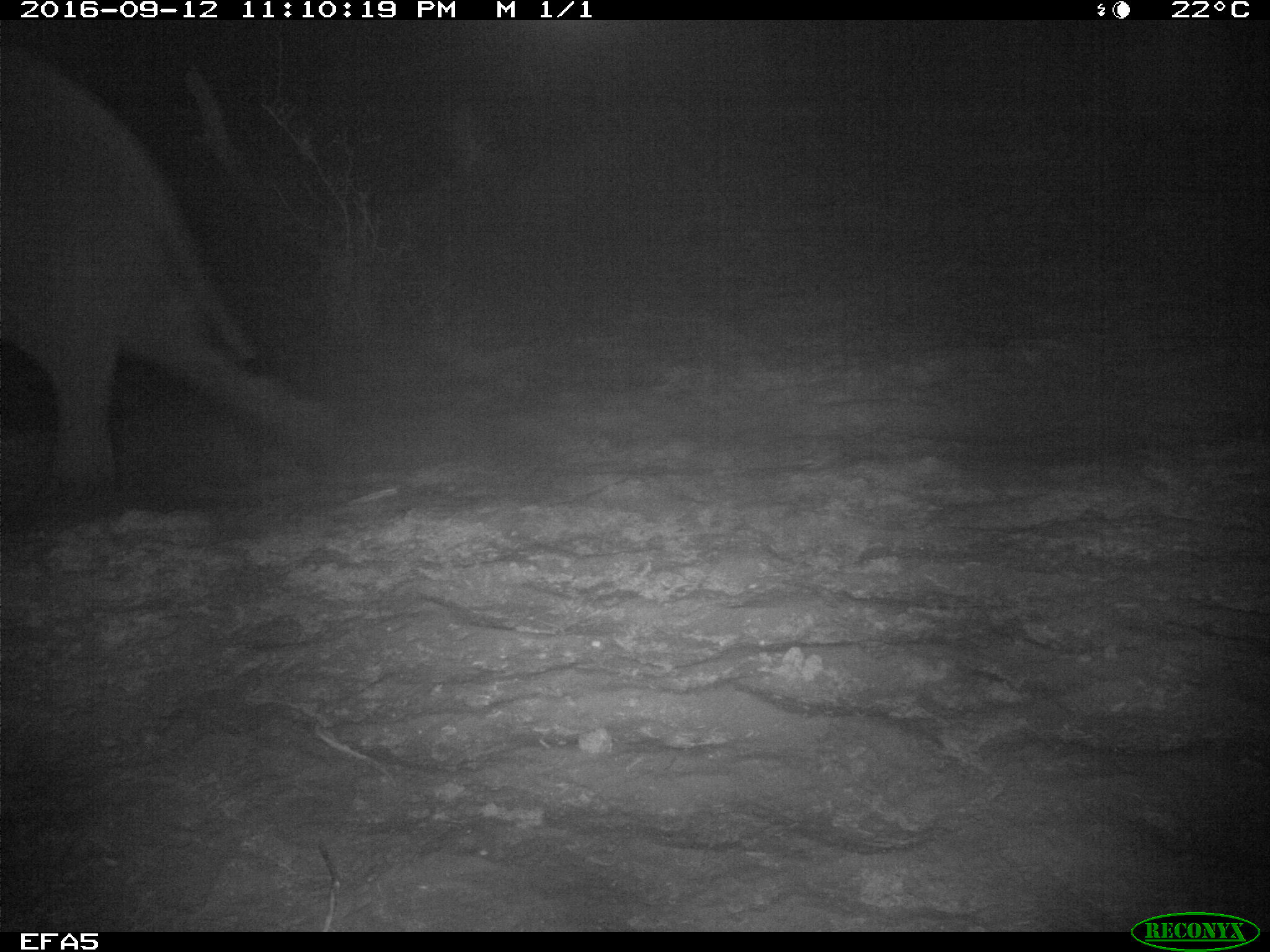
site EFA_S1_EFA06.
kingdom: Animalia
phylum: Chordata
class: Mammalia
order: Proboscidea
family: Elephantidae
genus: Loxodonta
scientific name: Loxodonta africana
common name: african bush elephant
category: elephant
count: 1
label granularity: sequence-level